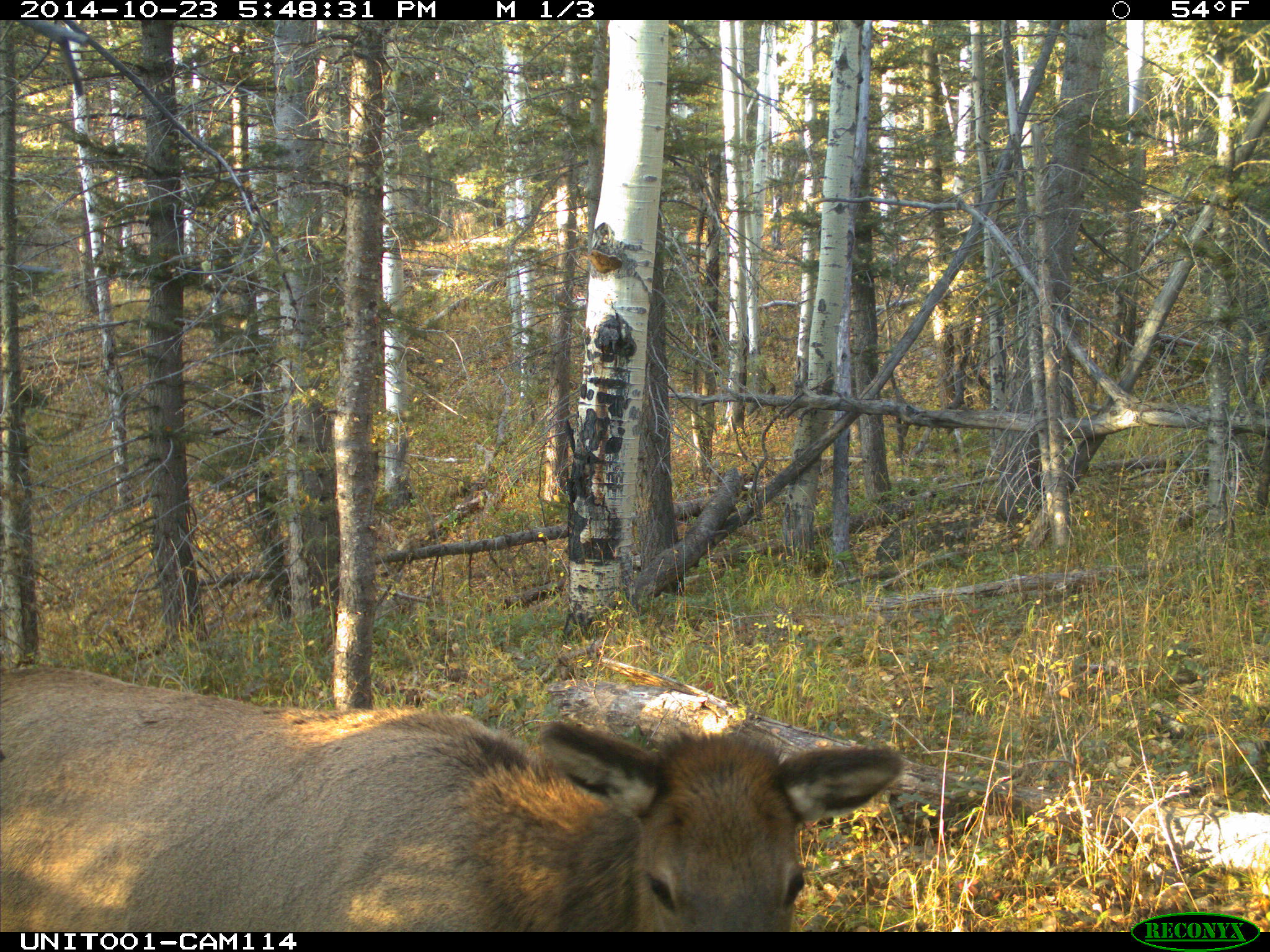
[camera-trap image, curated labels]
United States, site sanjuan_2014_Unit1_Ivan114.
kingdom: Animalia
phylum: Chordata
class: Mammalia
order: Artiodactyla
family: Cervidae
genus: Cervus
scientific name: Cervus elaphus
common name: red deer